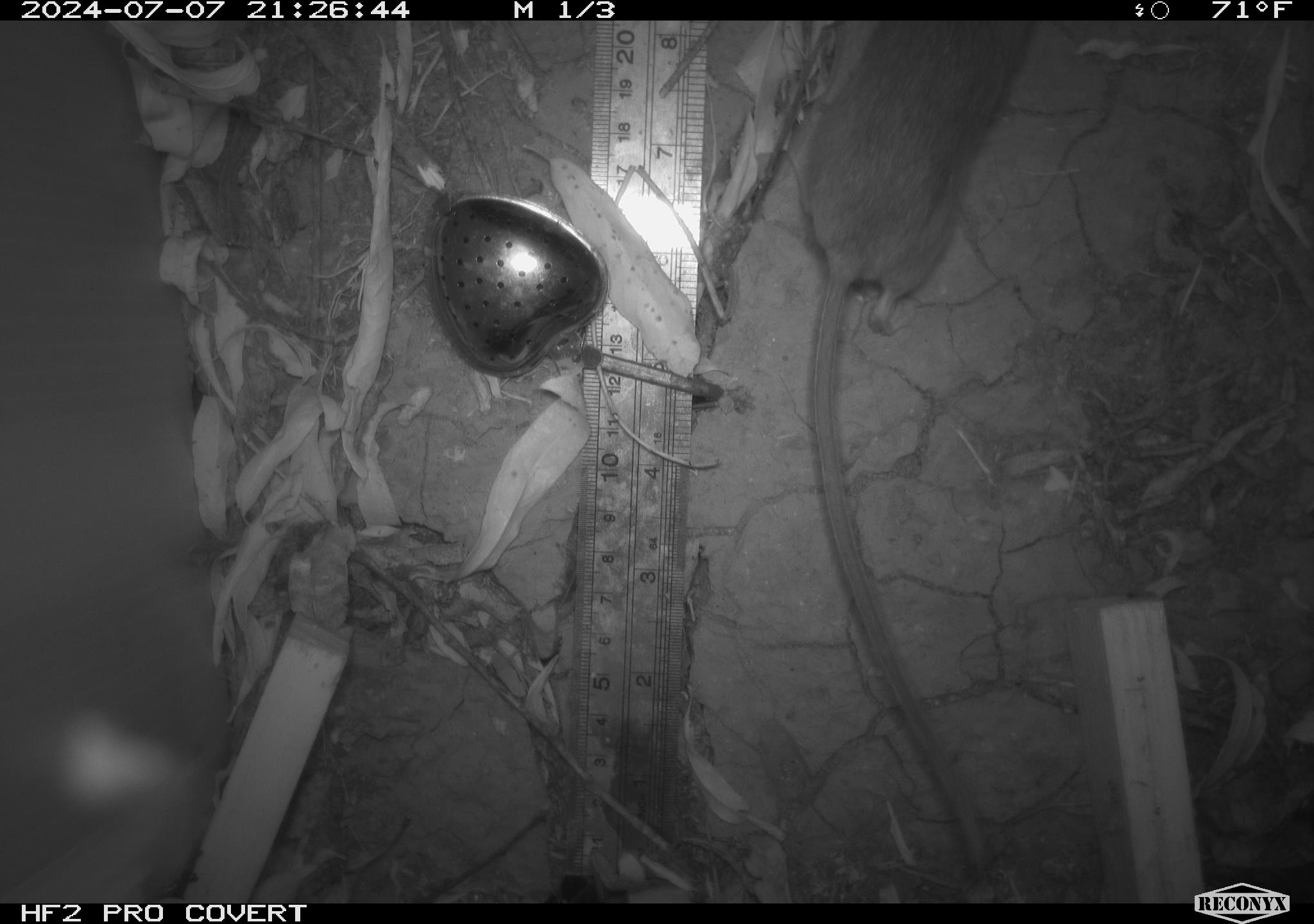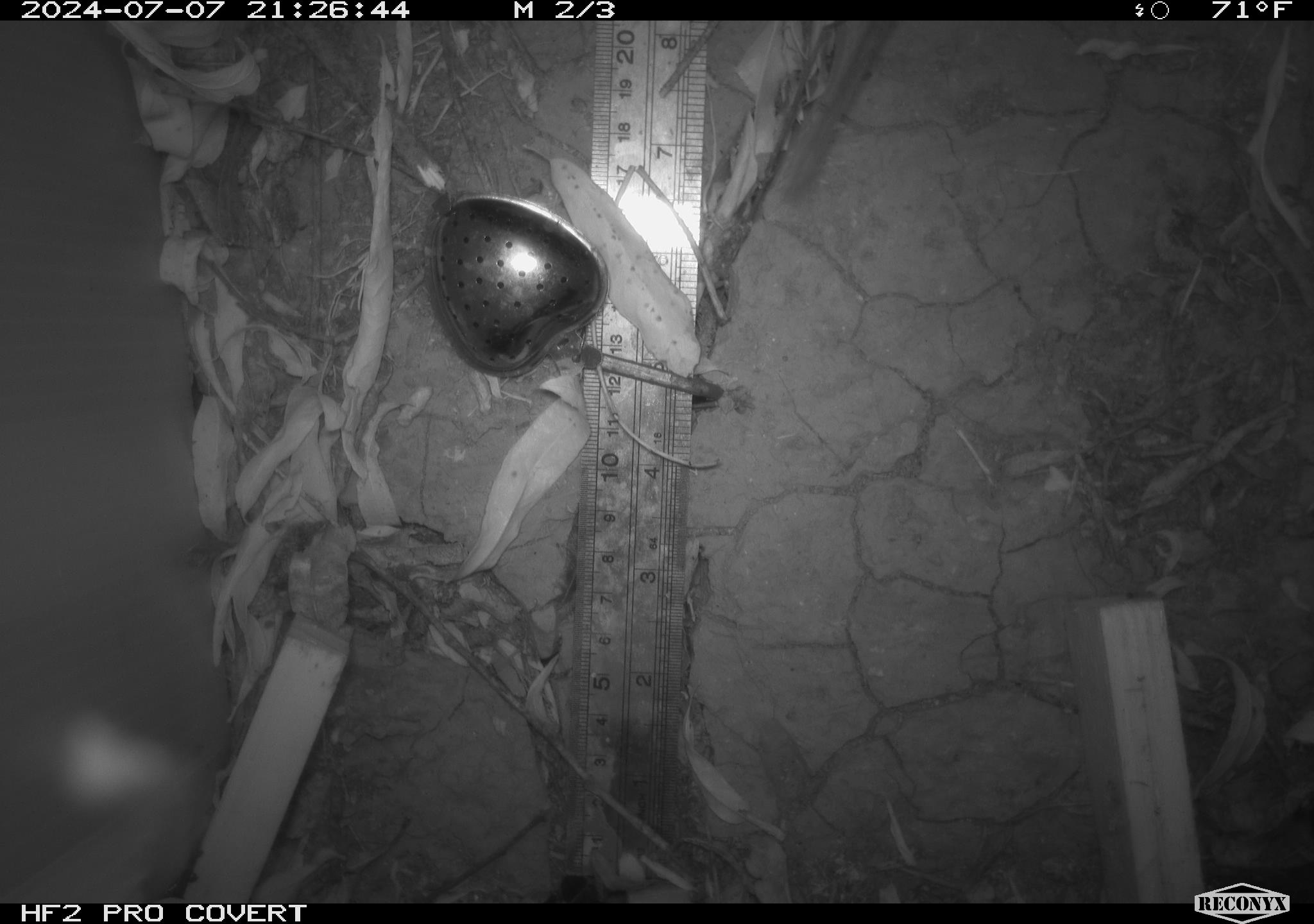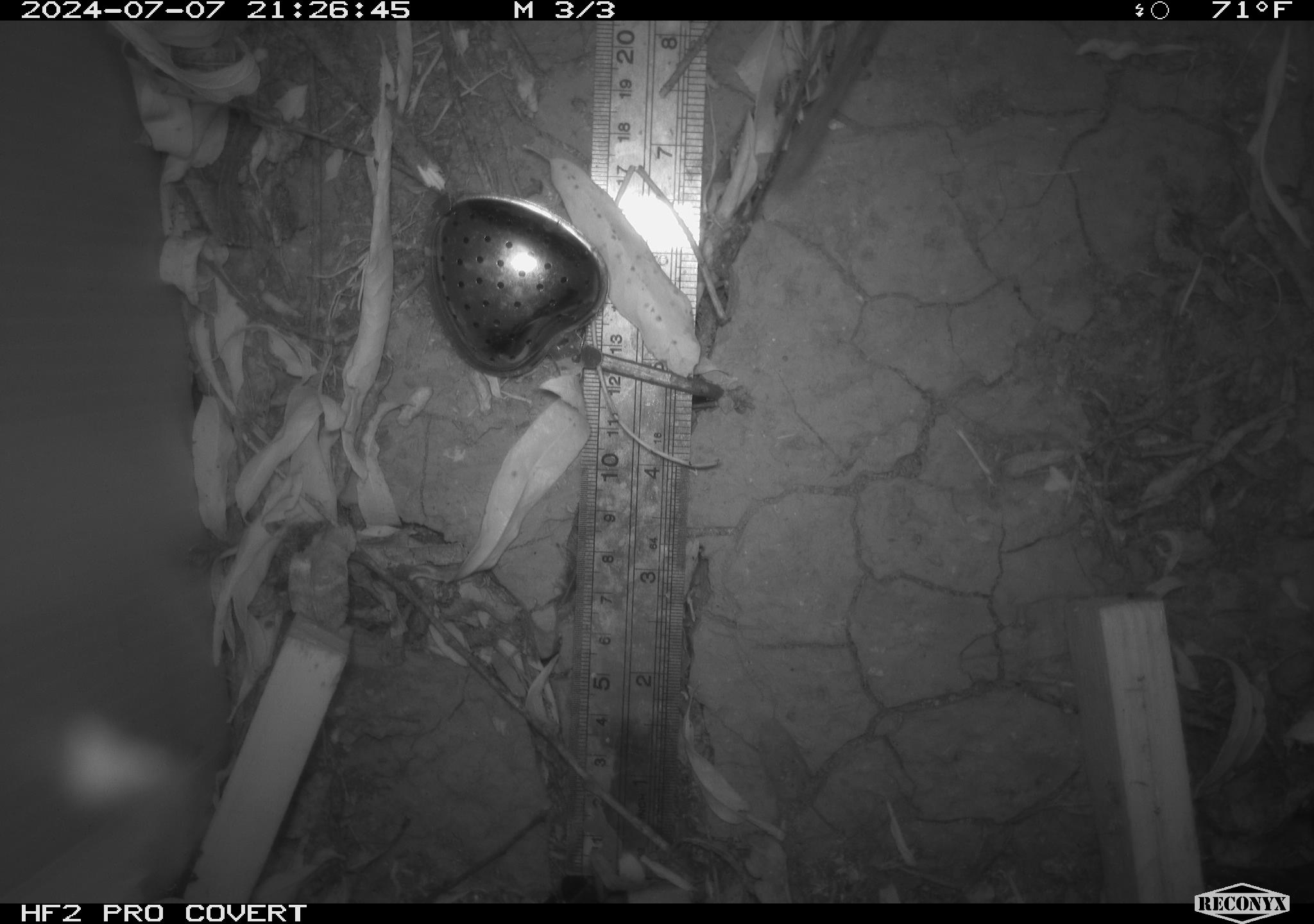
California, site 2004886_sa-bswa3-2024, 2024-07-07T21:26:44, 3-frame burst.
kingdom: Animalia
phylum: Chordata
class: Mammalia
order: Rodentia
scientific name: Rodentia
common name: mouse species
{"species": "mouse species (Rodentia)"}